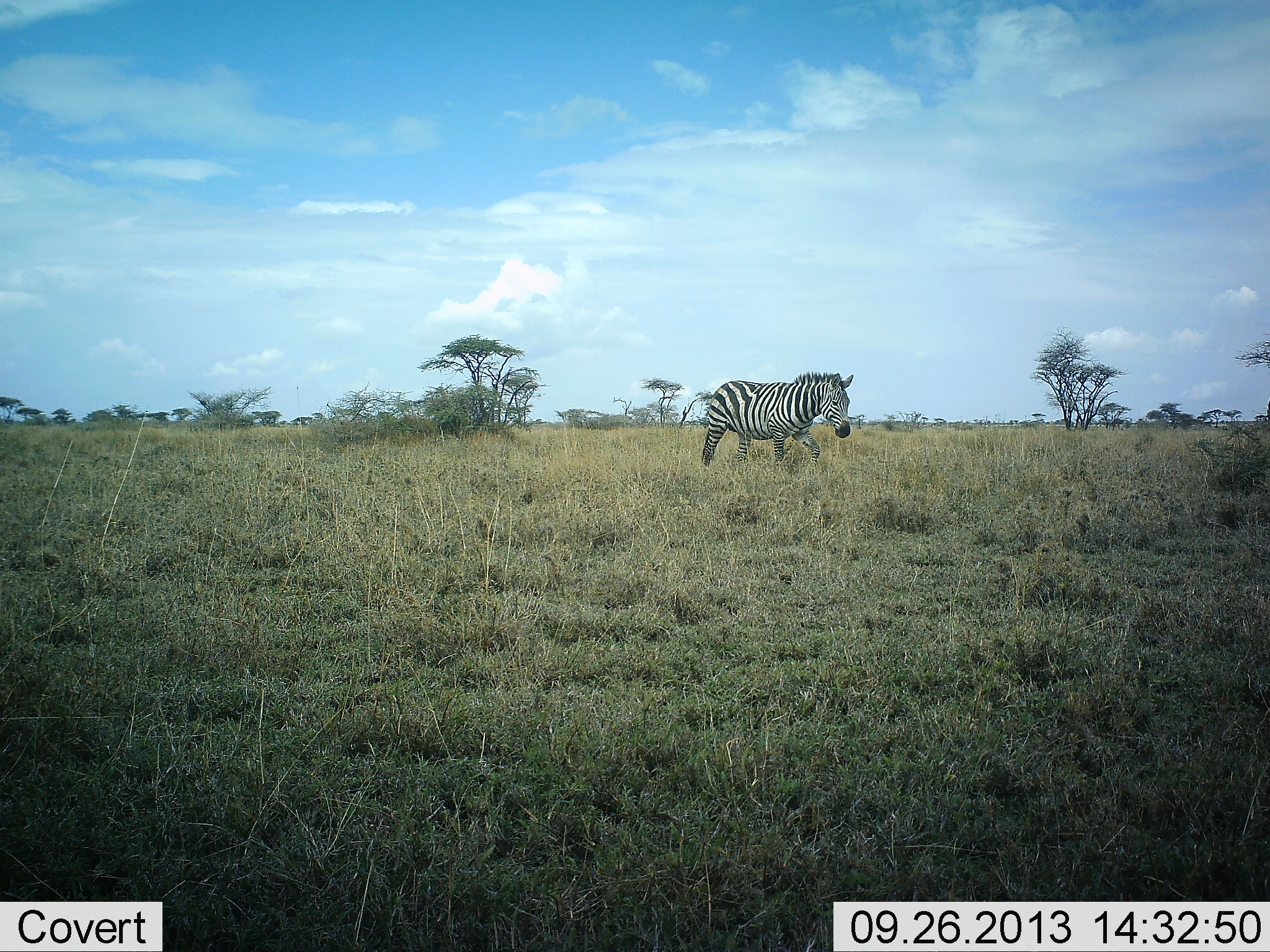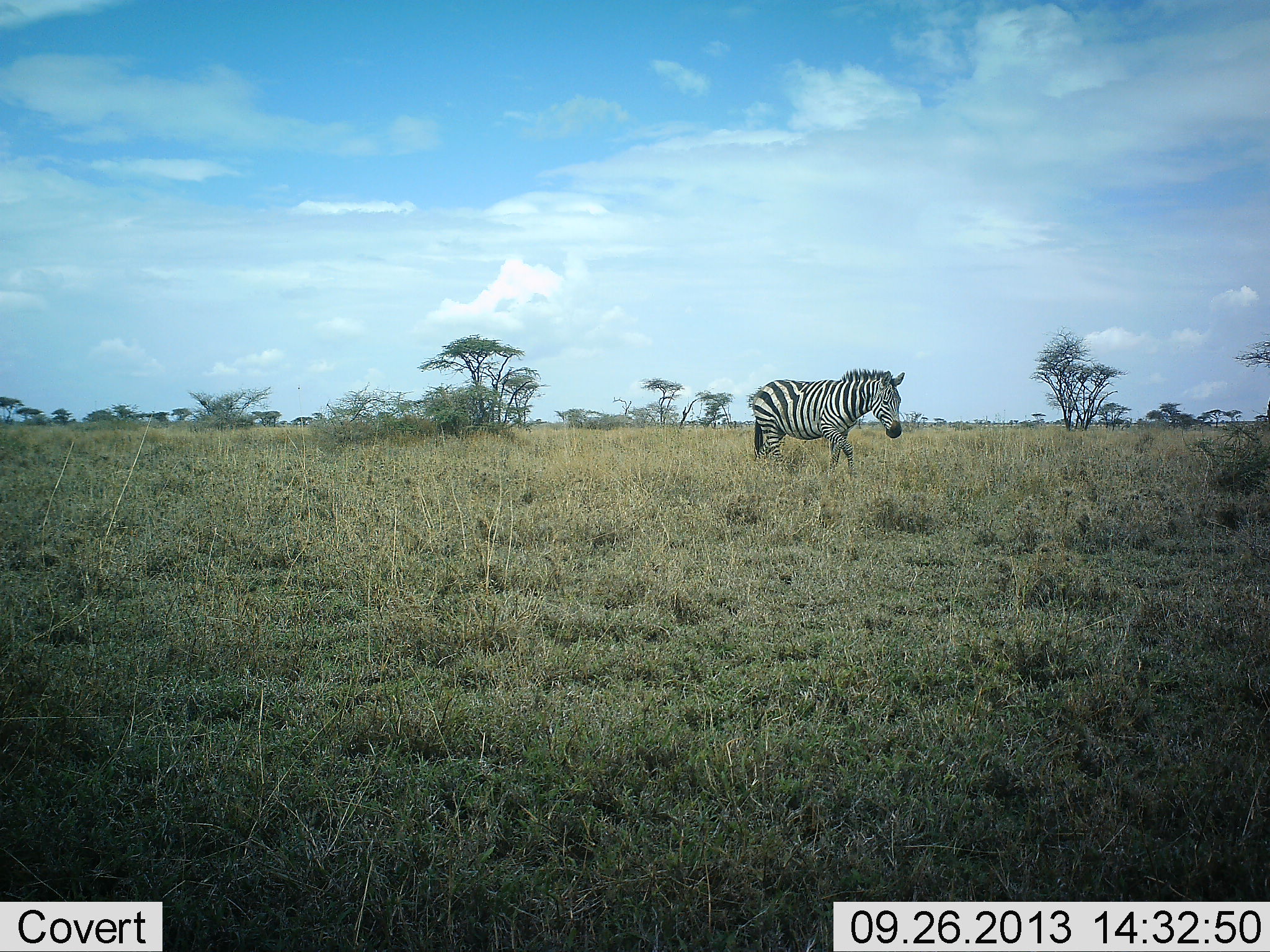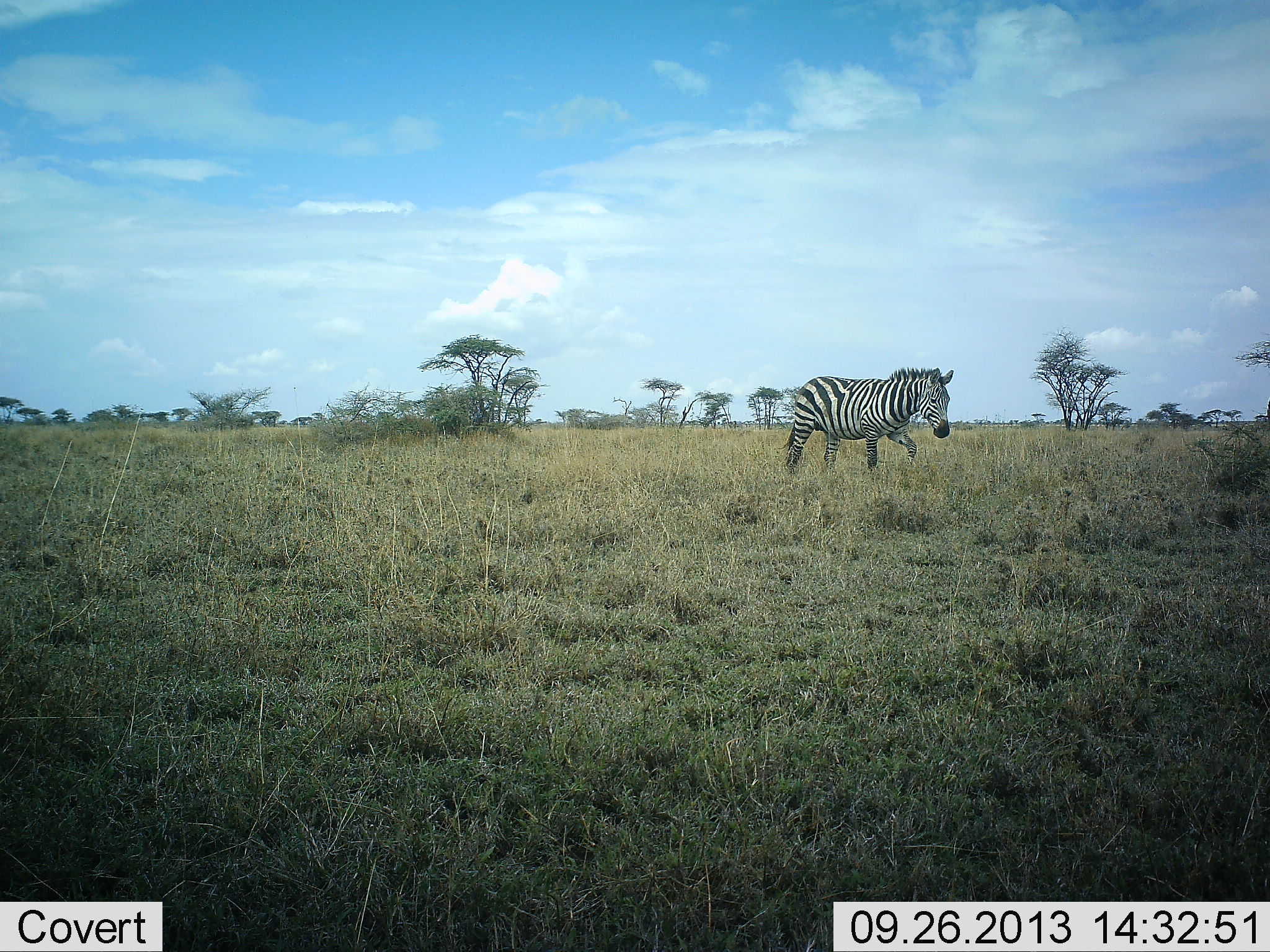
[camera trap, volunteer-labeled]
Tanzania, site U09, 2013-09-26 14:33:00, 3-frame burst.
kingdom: Animalia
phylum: Chordata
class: Mammalia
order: Perissodactyla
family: Equidae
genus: Equus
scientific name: Equus quagga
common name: plains zebra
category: zebra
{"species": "zebra (plains zebra) (Equus quagga)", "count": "1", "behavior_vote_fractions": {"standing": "0%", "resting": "0%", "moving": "100%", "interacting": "0%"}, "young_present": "0%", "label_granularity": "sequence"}